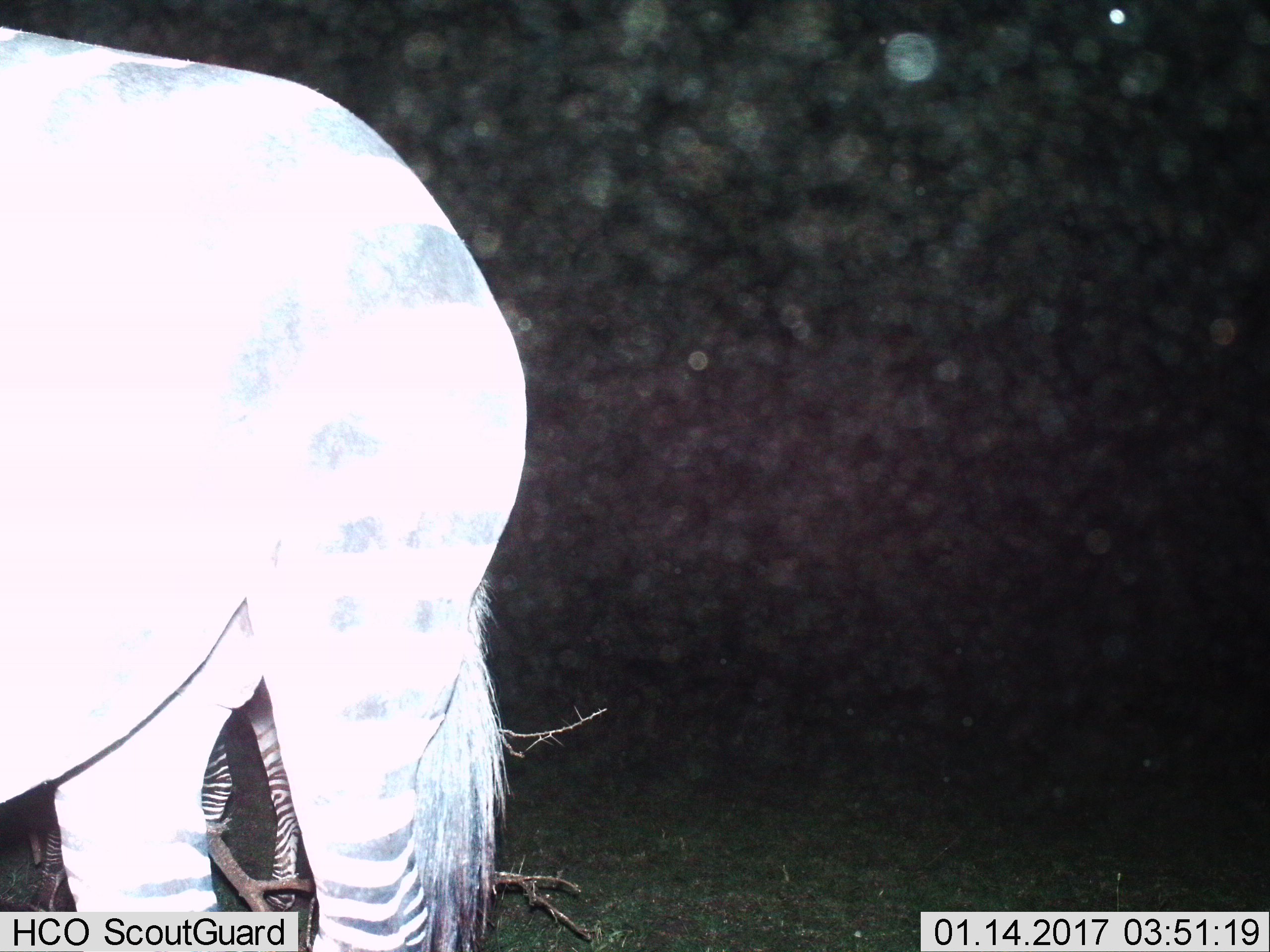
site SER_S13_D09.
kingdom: Animalia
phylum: Chordata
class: Mammalia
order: Perissodactyla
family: Equidae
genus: Equus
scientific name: Equus quagga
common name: plains zebra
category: zebraplains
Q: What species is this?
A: Zebraplains (plains zebra) (Equus quagga).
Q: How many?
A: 2.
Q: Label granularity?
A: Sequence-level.